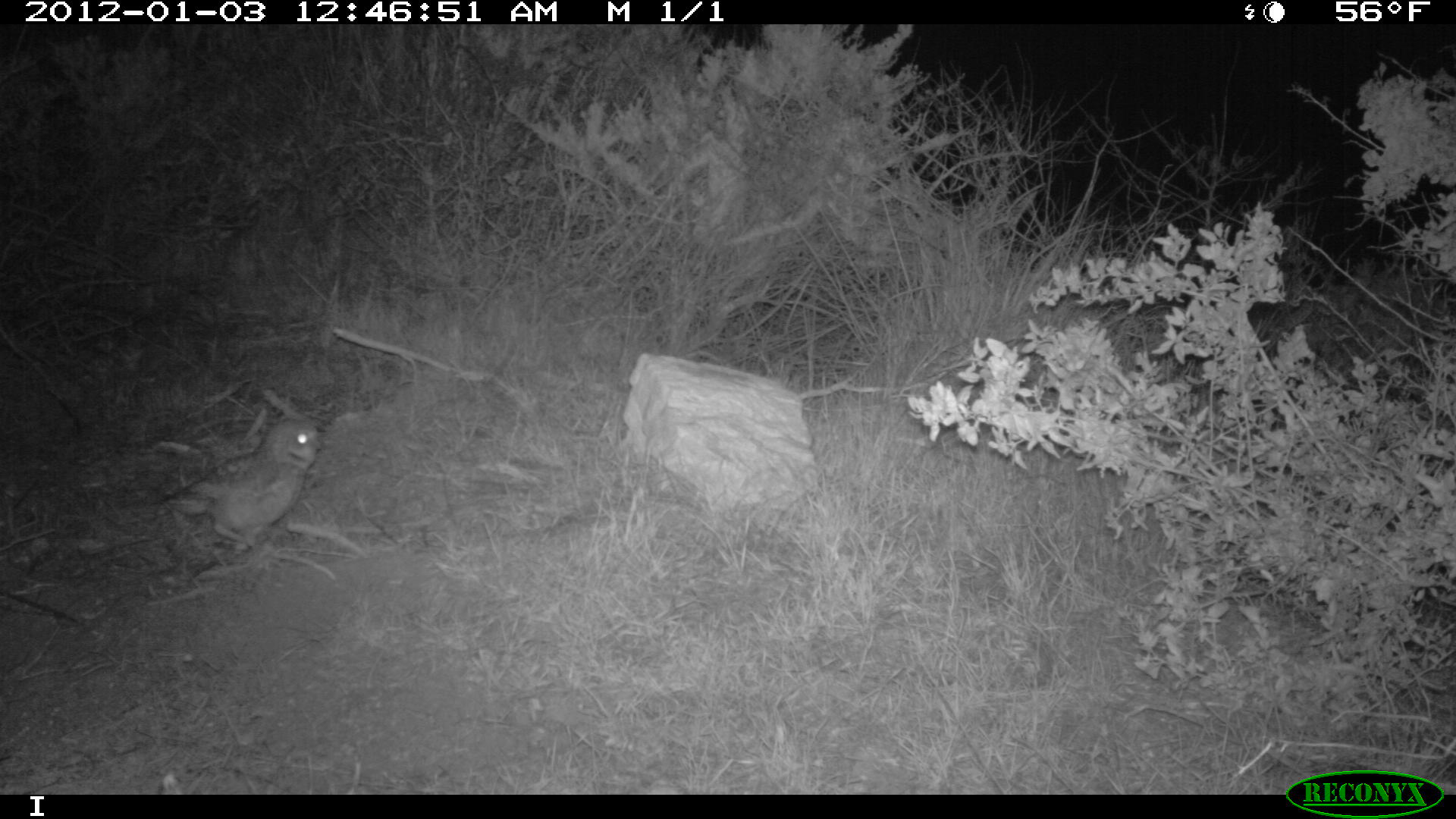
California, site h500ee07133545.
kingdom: Animalia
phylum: Chordata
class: Aves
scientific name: Aves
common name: bird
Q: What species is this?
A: Bird (Aves).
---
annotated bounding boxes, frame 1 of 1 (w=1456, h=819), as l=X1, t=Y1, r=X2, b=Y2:
bird: l=162, t=419, r=325, b=548